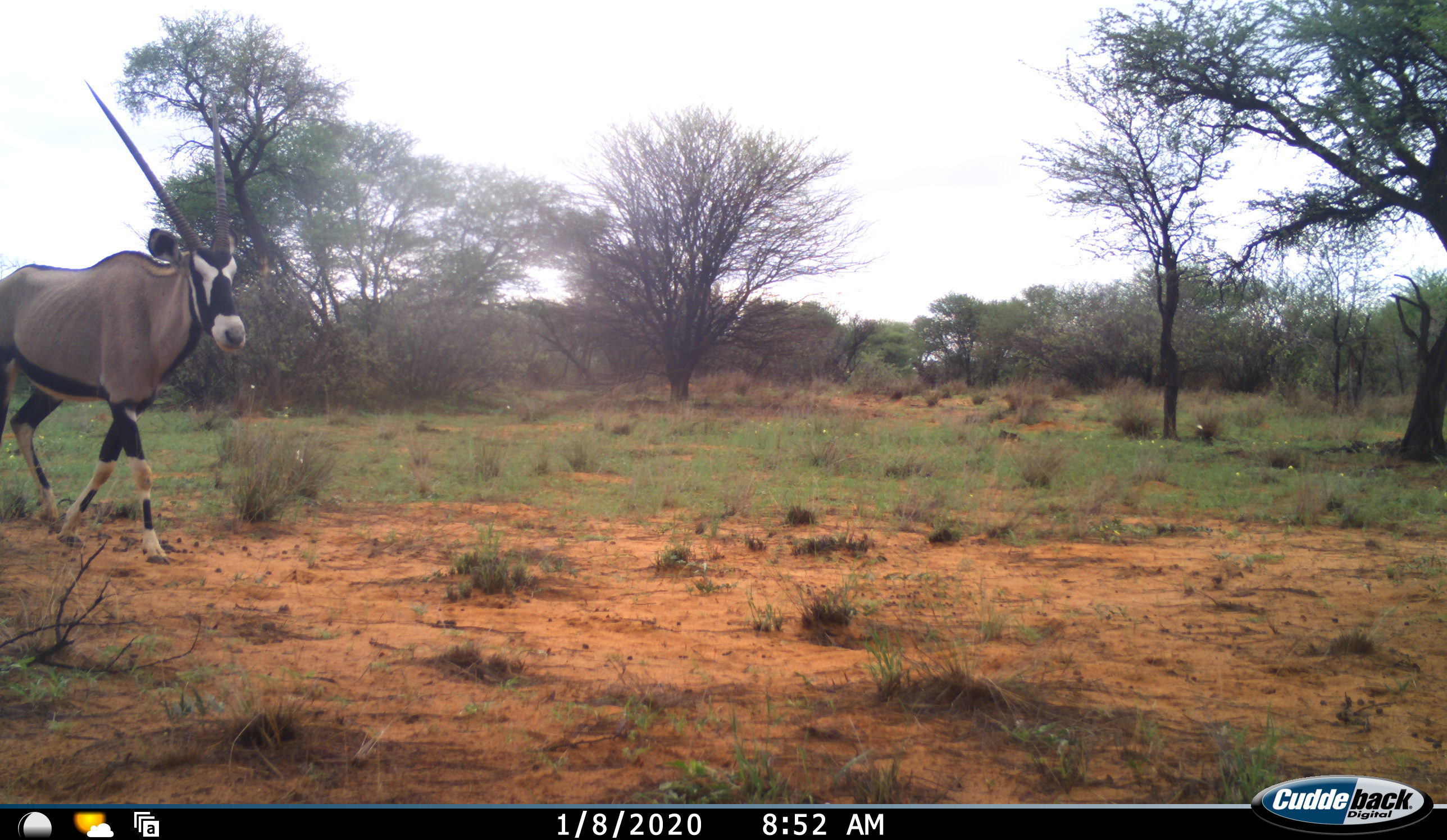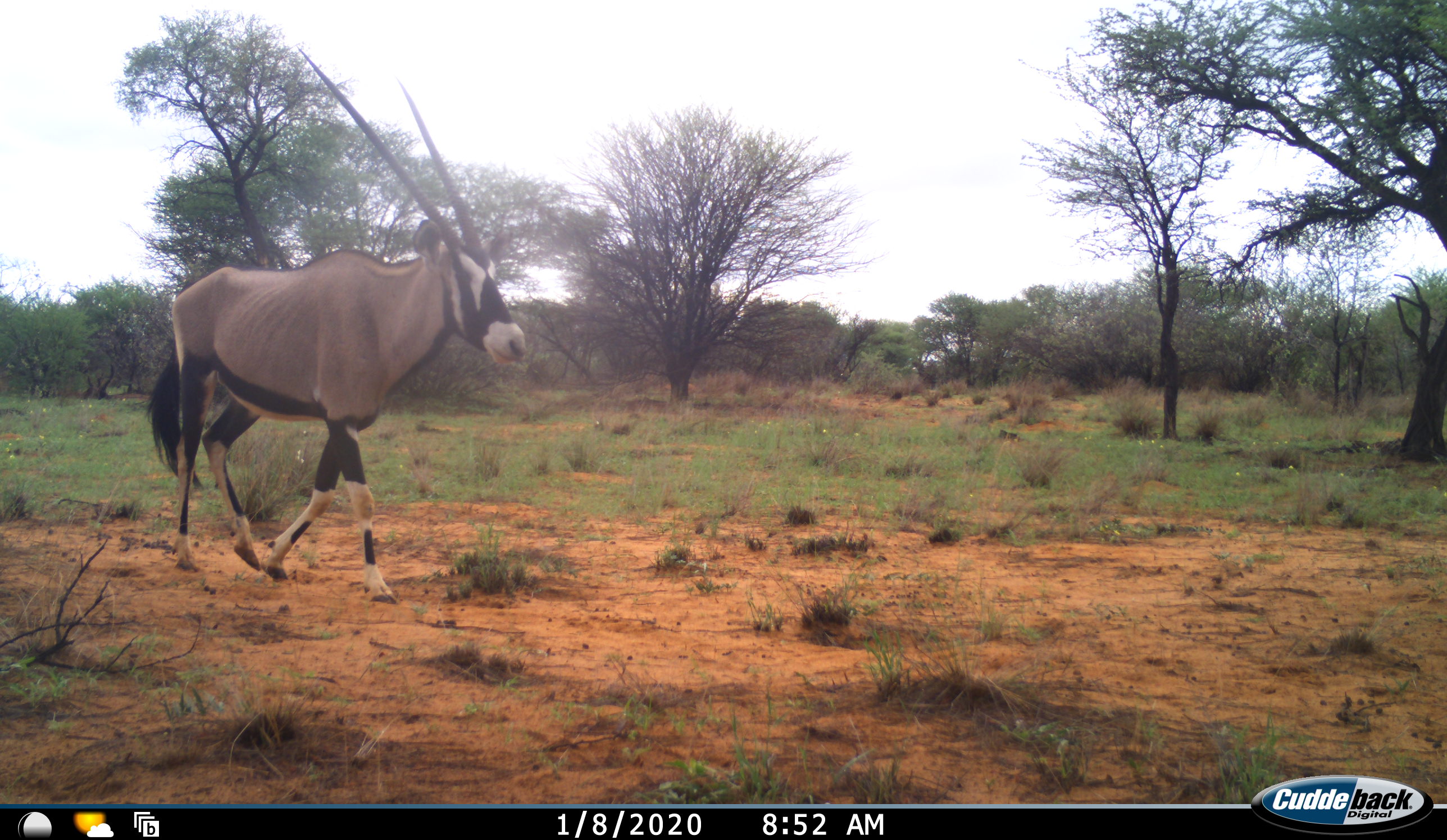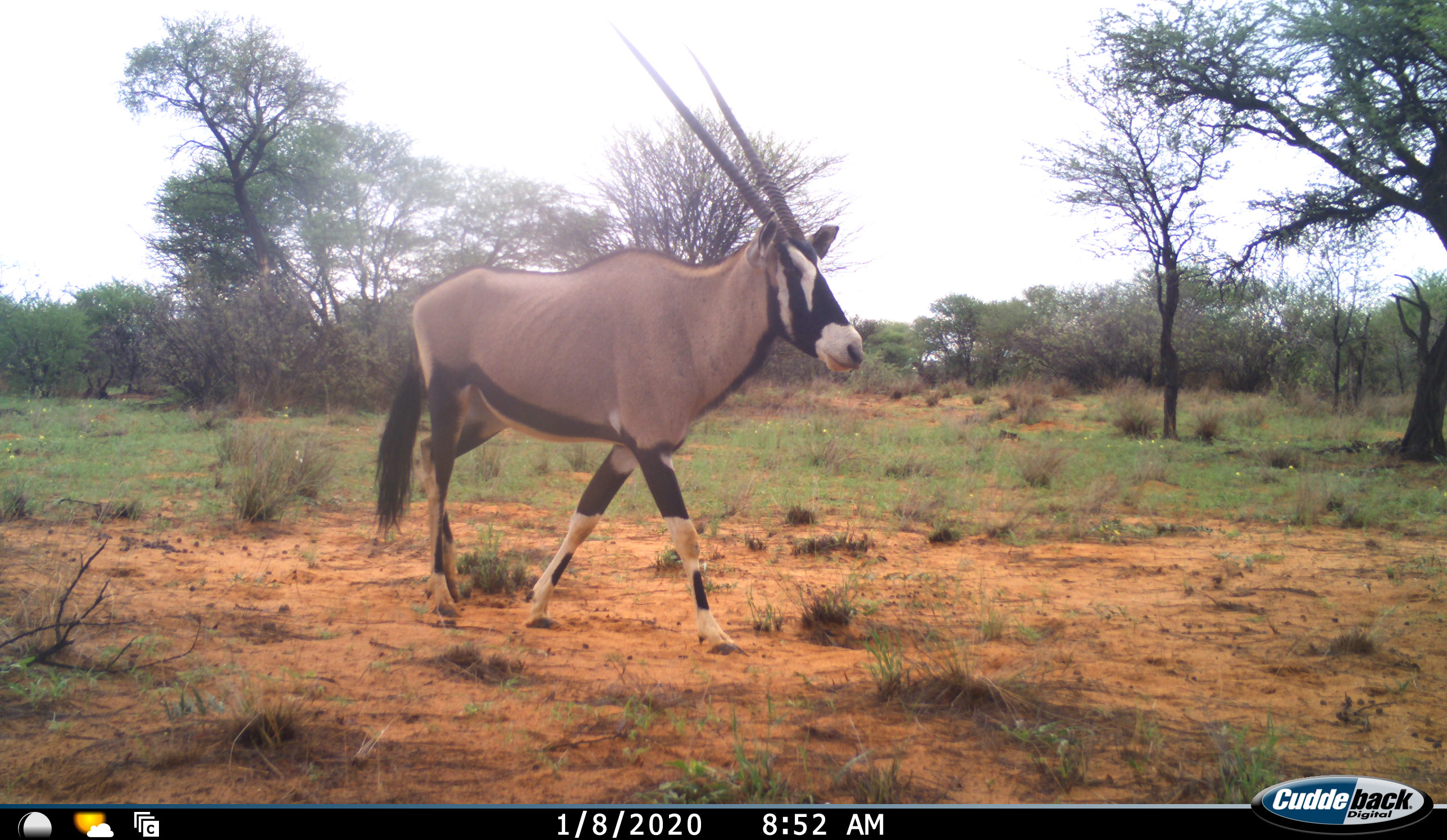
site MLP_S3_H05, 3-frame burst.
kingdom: Animalia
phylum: Chordata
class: Mammalia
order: Artiodactyla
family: Bovidae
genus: Oryx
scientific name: Oryx gazella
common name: gemsbok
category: oryx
Oryx (gemsbok) (Oryx gazella), count 1. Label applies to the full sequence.